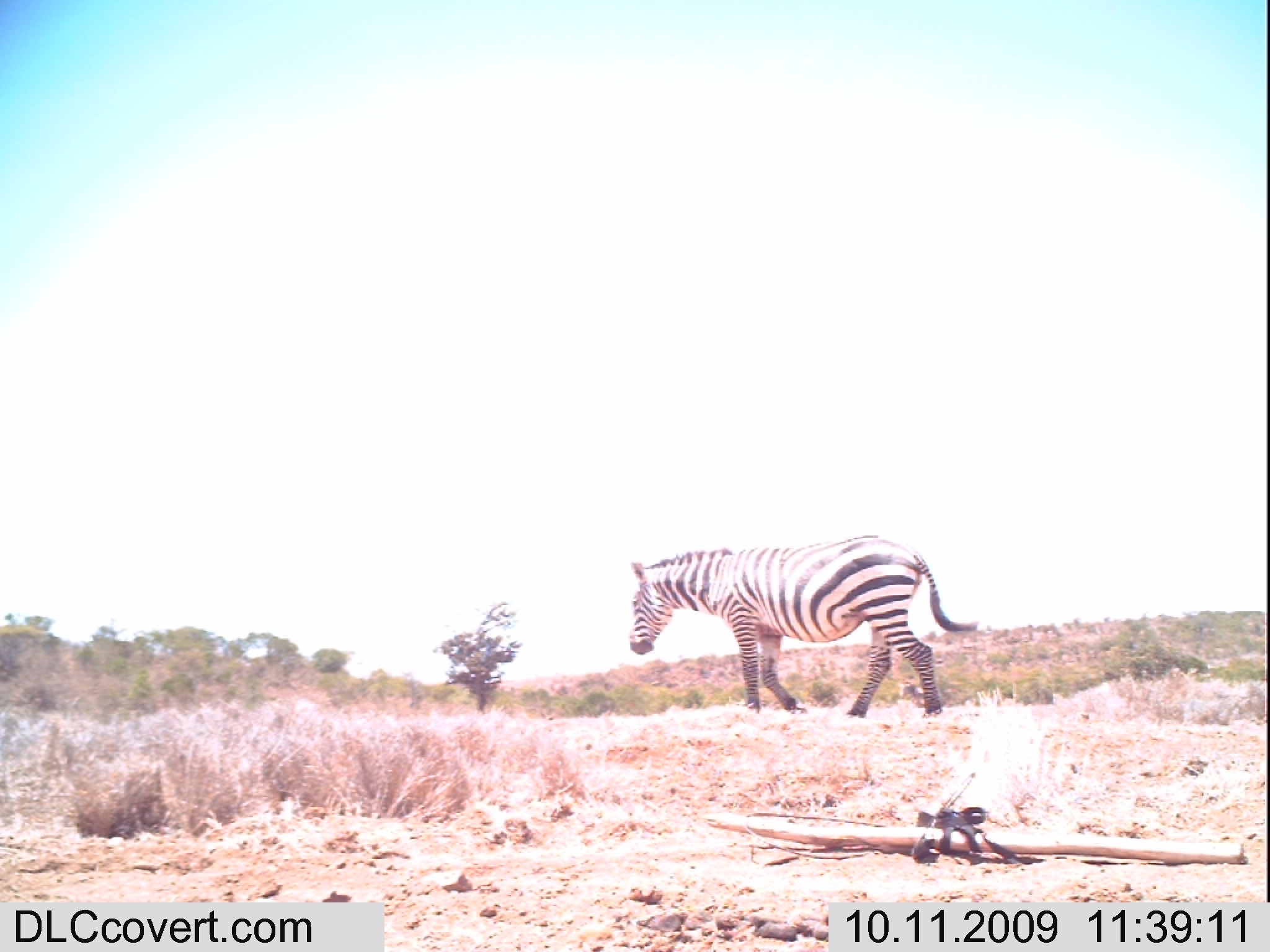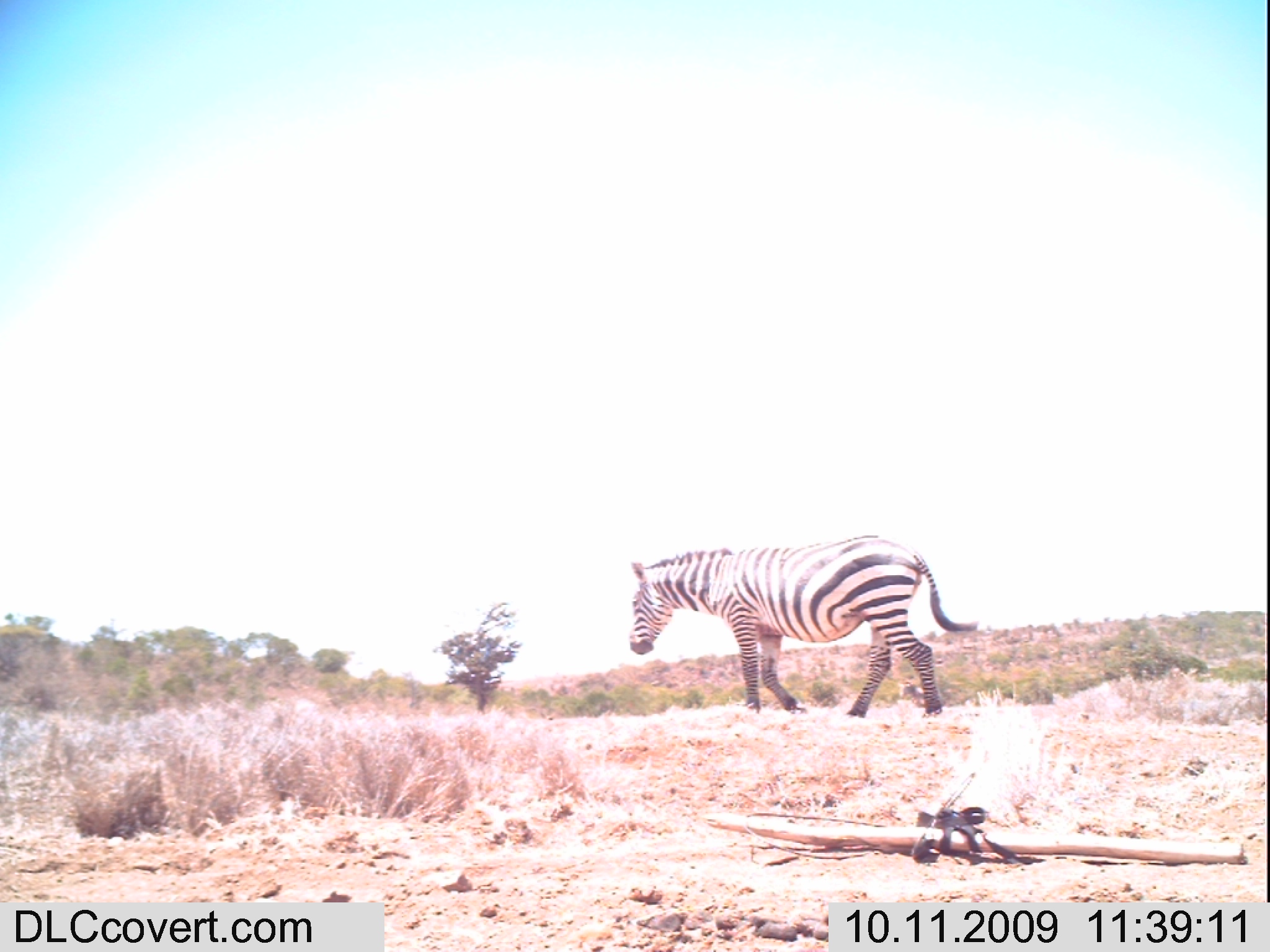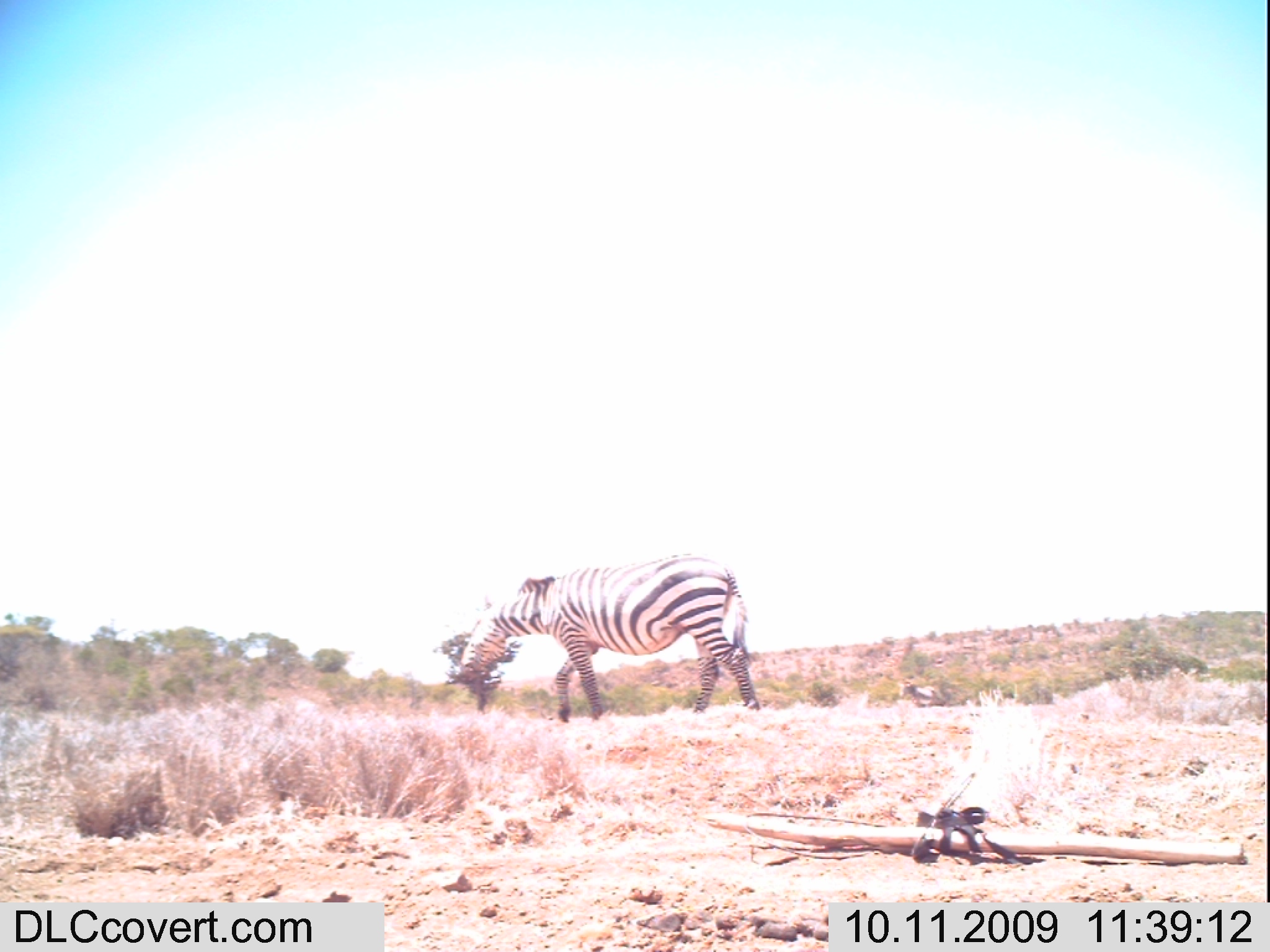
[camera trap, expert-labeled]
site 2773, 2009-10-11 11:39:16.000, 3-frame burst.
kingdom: Animalia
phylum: Chordata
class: Mammalia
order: Perissodactyla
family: Equidae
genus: Equus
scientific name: Equus quagga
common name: plains zebra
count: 1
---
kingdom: Animalia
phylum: Chordata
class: Mammalia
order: Perissodactyla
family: Equidae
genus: Equus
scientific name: Equus grevyi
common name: grévy's zebra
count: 1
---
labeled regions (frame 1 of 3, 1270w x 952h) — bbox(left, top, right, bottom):
equus quagga: bbox(626, 530, 976, 716)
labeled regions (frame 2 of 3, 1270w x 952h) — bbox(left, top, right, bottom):
equus grevyi: bbox(626, 532, 978, 718)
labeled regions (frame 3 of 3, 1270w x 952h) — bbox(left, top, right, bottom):
equus quagga: bbox(457, 552, 760, 724)